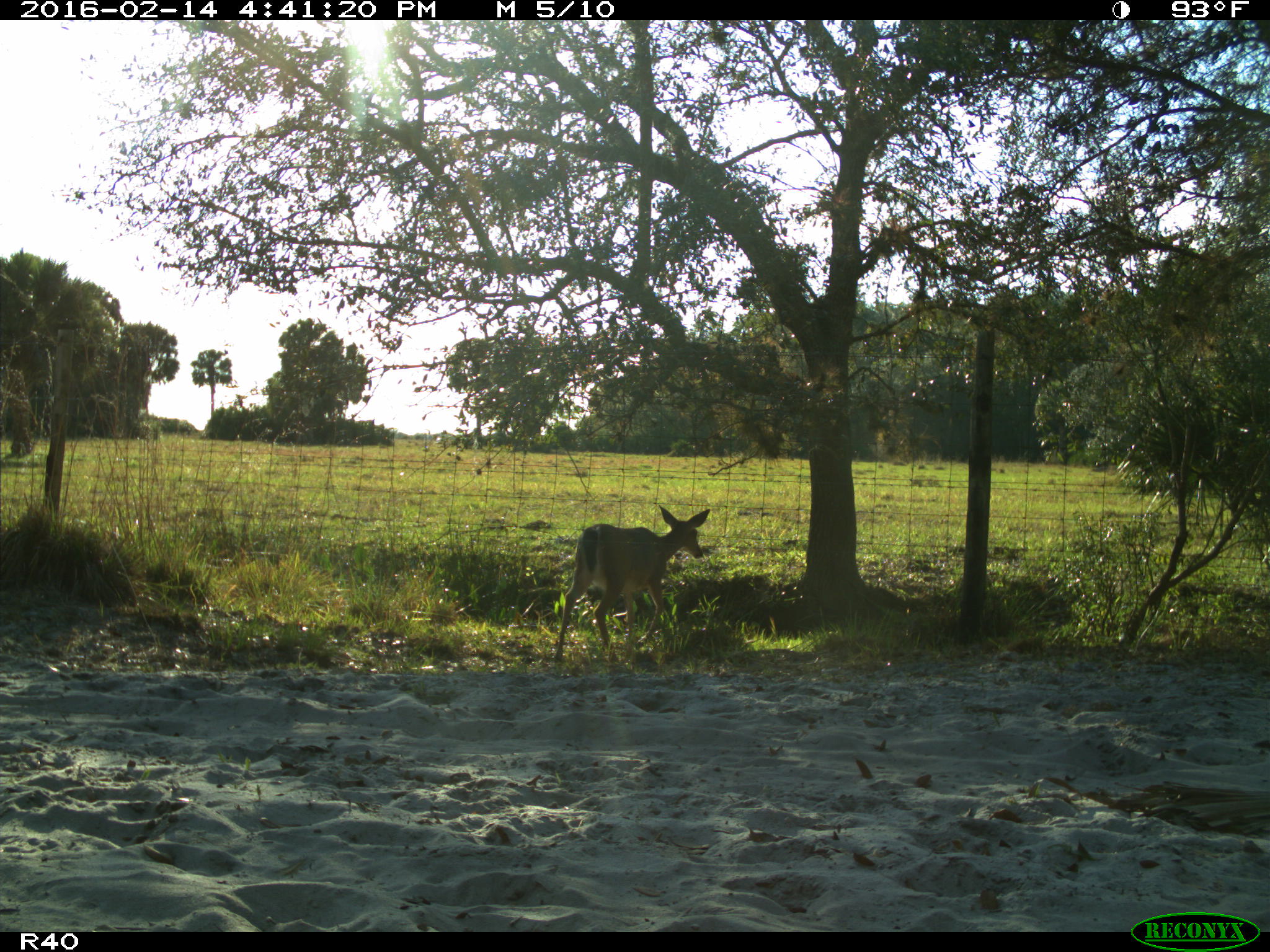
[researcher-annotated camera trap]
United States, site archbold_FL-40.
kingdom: Animalia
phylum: Chordata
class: Mammalia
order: Artiodactyla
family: Cervidae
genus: Odocoileus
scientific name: Odocoileus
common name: deer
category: unidentified deer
Unidentified deer (deer) (Odocoileus).